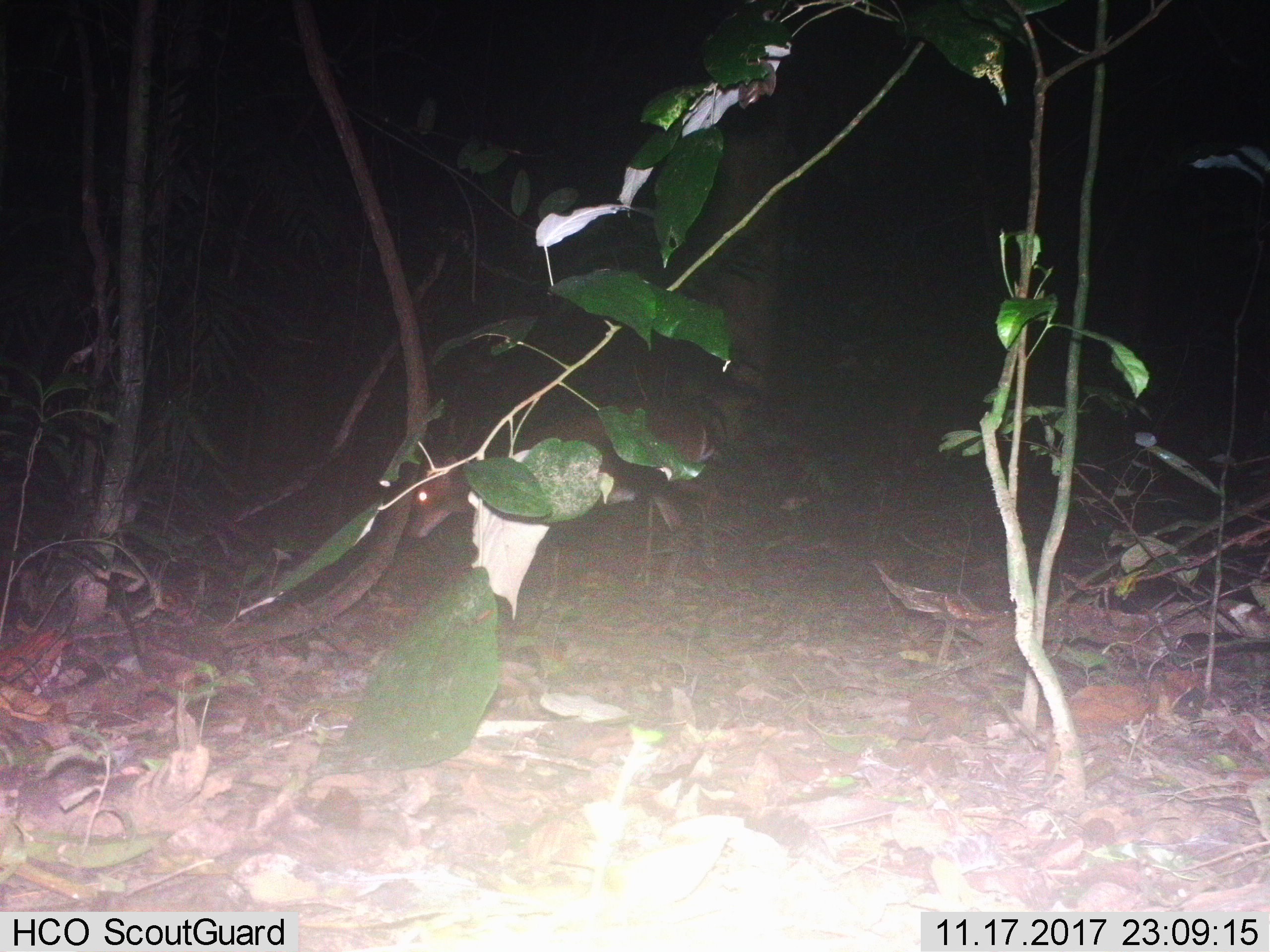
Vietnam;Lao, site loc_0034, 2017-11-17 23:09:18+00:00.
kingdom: Animalia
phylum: Chordata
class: Mammalia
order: Artiodactyla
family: Cervidae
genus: Muntiacus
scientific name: Muntiacus vuquangensis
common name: large-antlered muntjac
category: large antlered muntjac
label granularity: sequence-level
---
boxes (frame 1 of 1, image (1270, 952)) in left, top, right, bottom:
large antlered muntjac: 406, 397, 715, 601